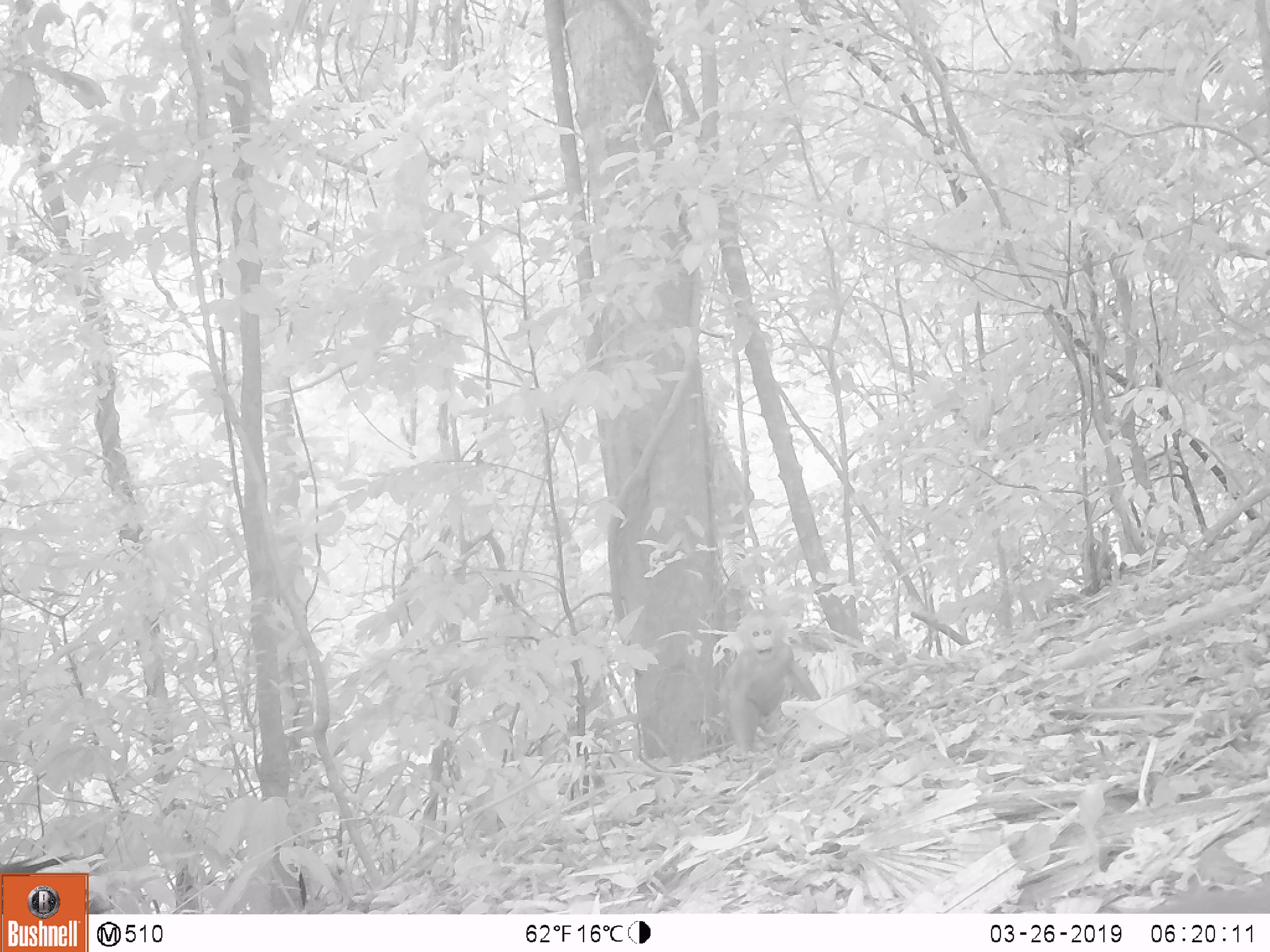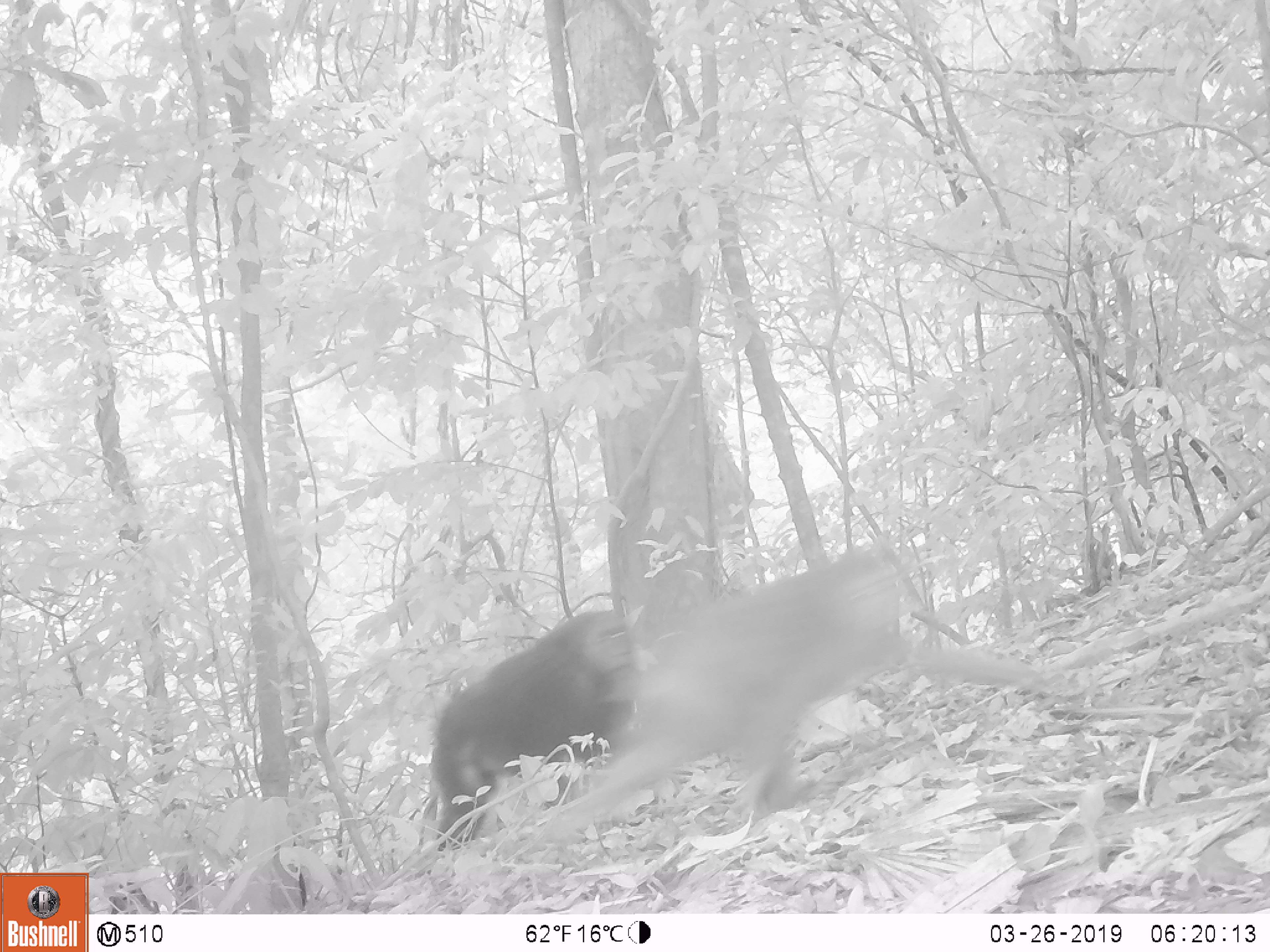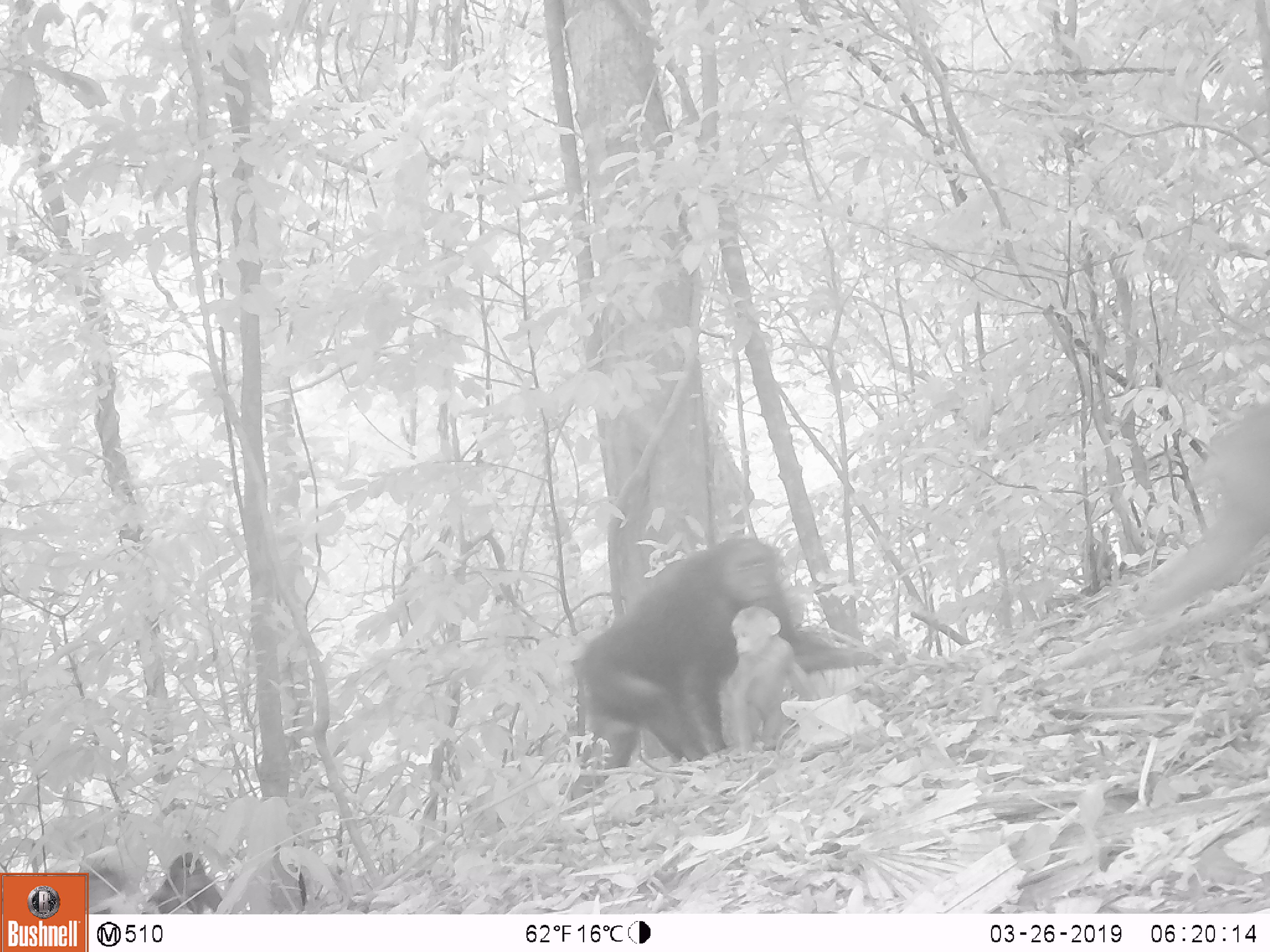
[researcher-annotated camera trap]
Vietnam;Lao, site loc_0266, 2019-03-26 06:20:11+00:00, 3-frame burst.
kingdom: Animalia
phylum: Chordata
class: Mammalia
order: Primates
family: Cercopithecidae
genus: Macaca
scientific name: Macaca arctoides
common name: stump-tailed macaque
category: stump tailed macaque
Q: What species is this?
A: Stump tailed macaque (stump-tailed macaque) (Macaca arctoides).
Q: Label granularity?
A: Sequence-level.